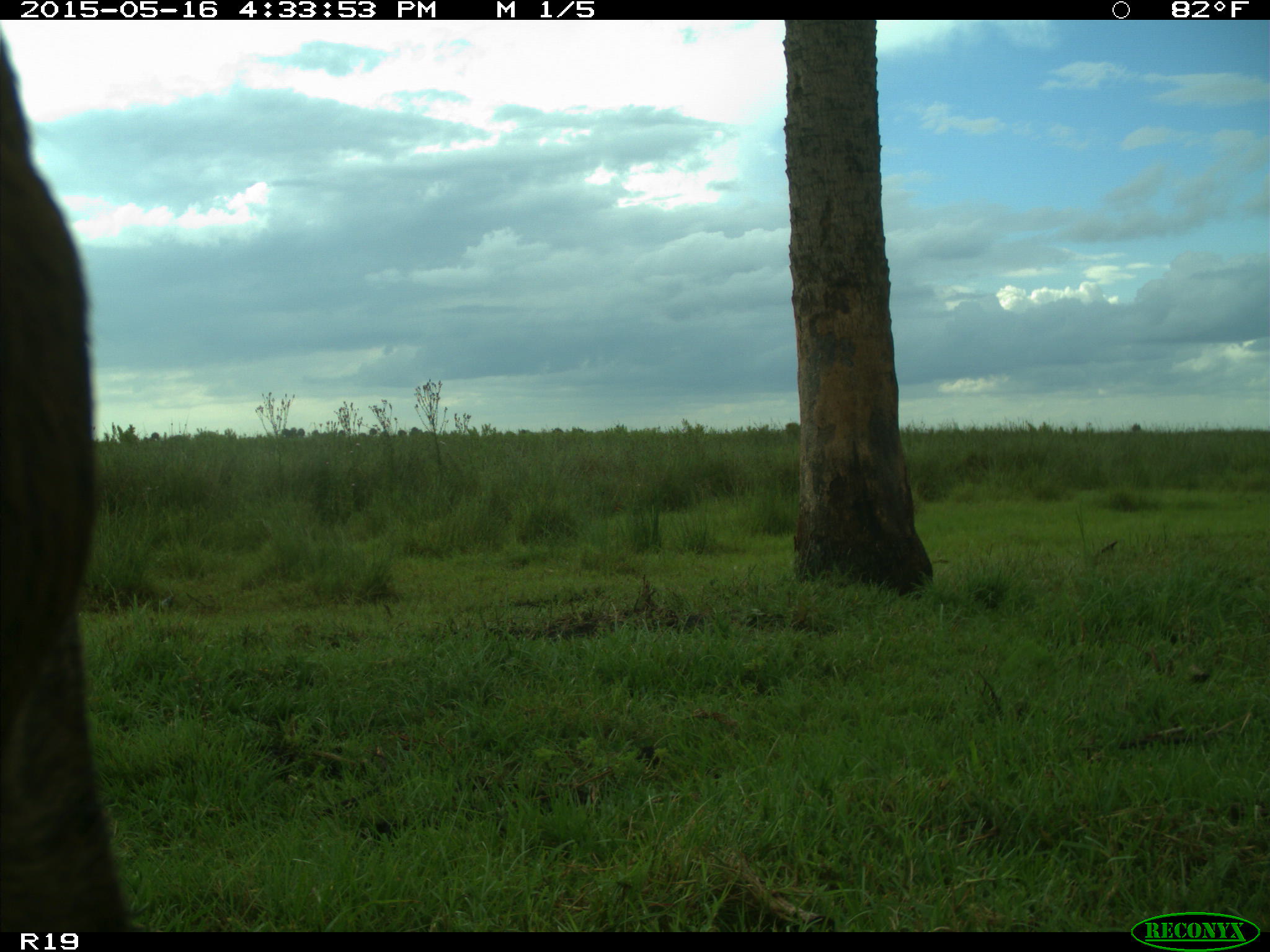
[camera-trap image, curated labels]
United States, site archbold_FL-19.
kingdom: Animalia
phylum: Chordata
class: Mammalia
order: Artiodactyla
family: Bovidae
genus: Bos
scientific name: Bos taurus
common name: domestic cow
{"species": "Bos taurus (domestic cow)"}